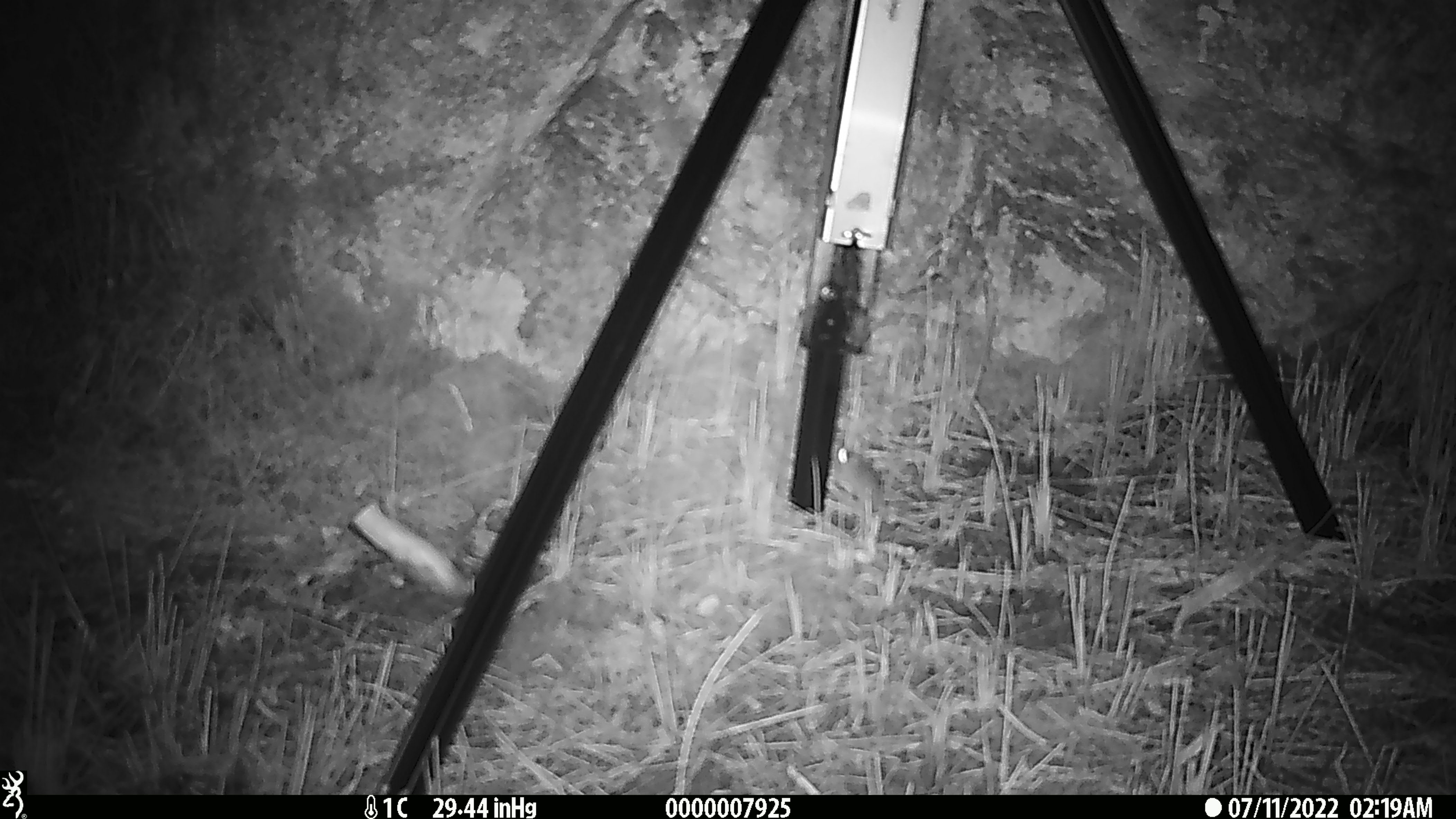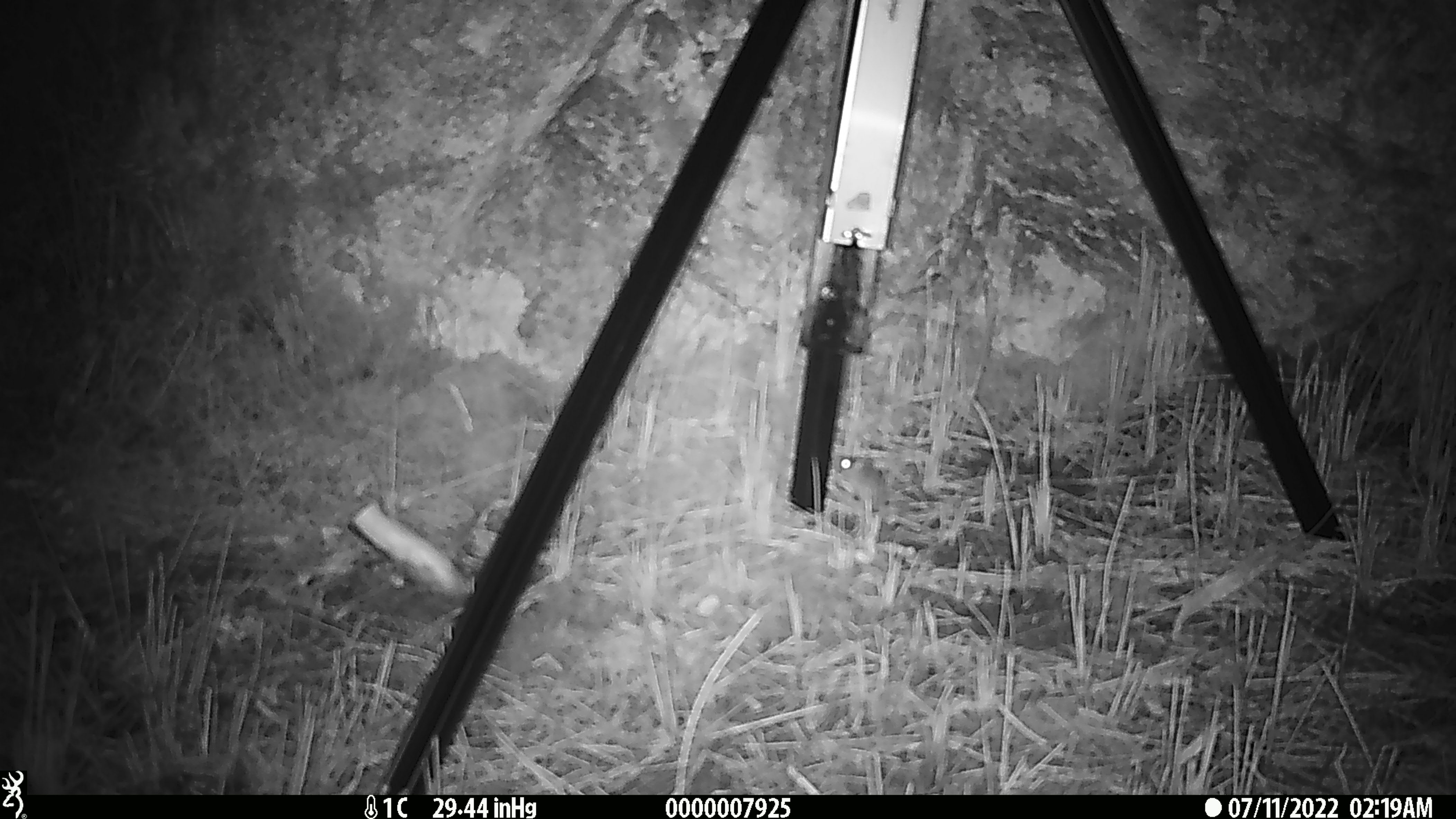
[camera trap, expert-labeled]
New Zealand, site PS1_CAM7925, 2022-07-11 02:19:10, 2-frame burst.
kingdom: Animalia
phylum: Chordata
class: Mammalia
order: Rodentia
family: Muridae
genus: Mus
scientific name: Mus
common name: mouse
Mouse (Mus).